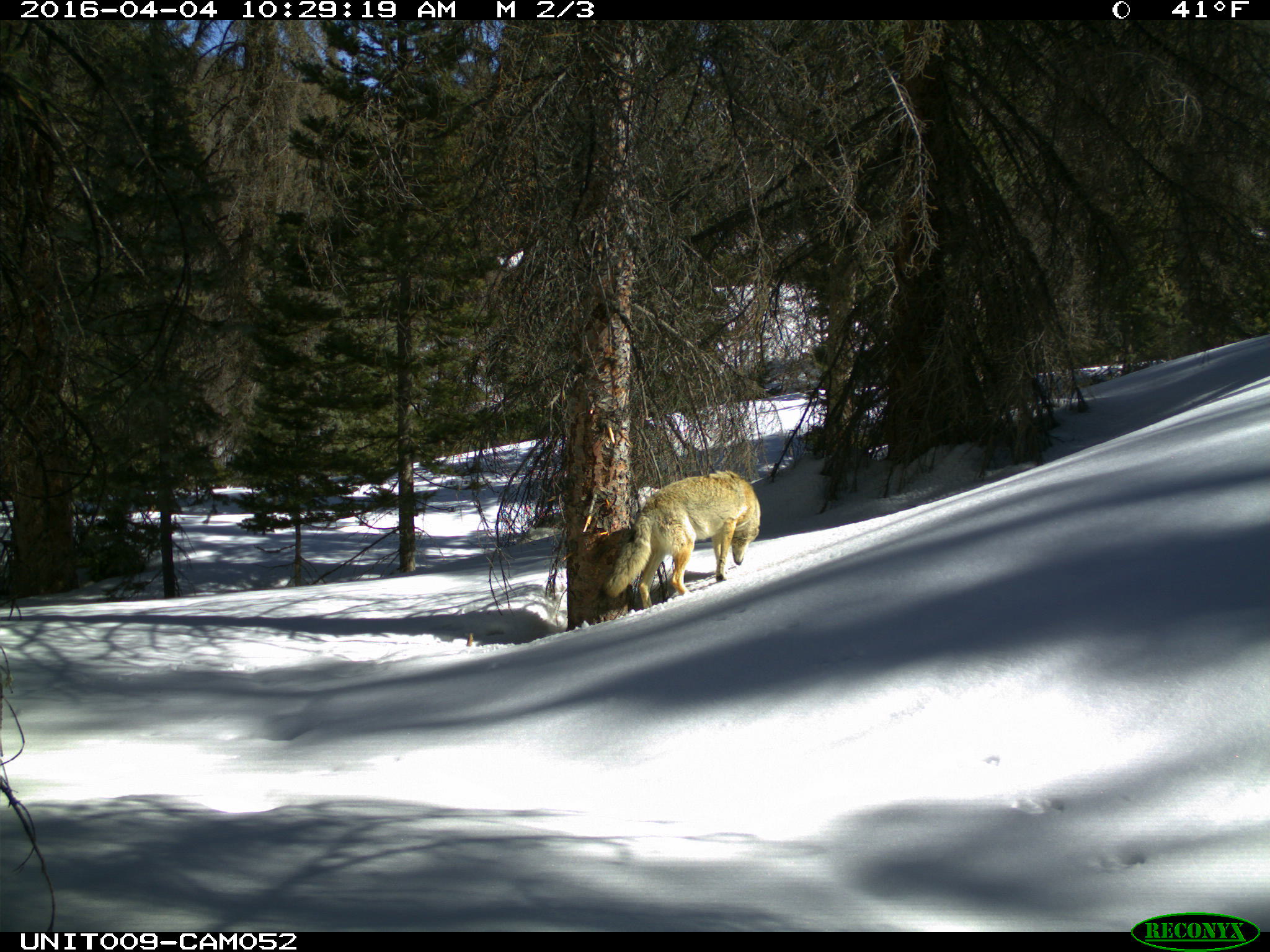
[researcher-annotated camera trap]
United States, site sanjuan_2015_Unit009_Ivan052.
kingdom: Animalia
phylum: Chordata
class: Mammalia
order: Carnivora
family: Canidae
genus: Canis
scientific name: Canis latrans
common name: coyote